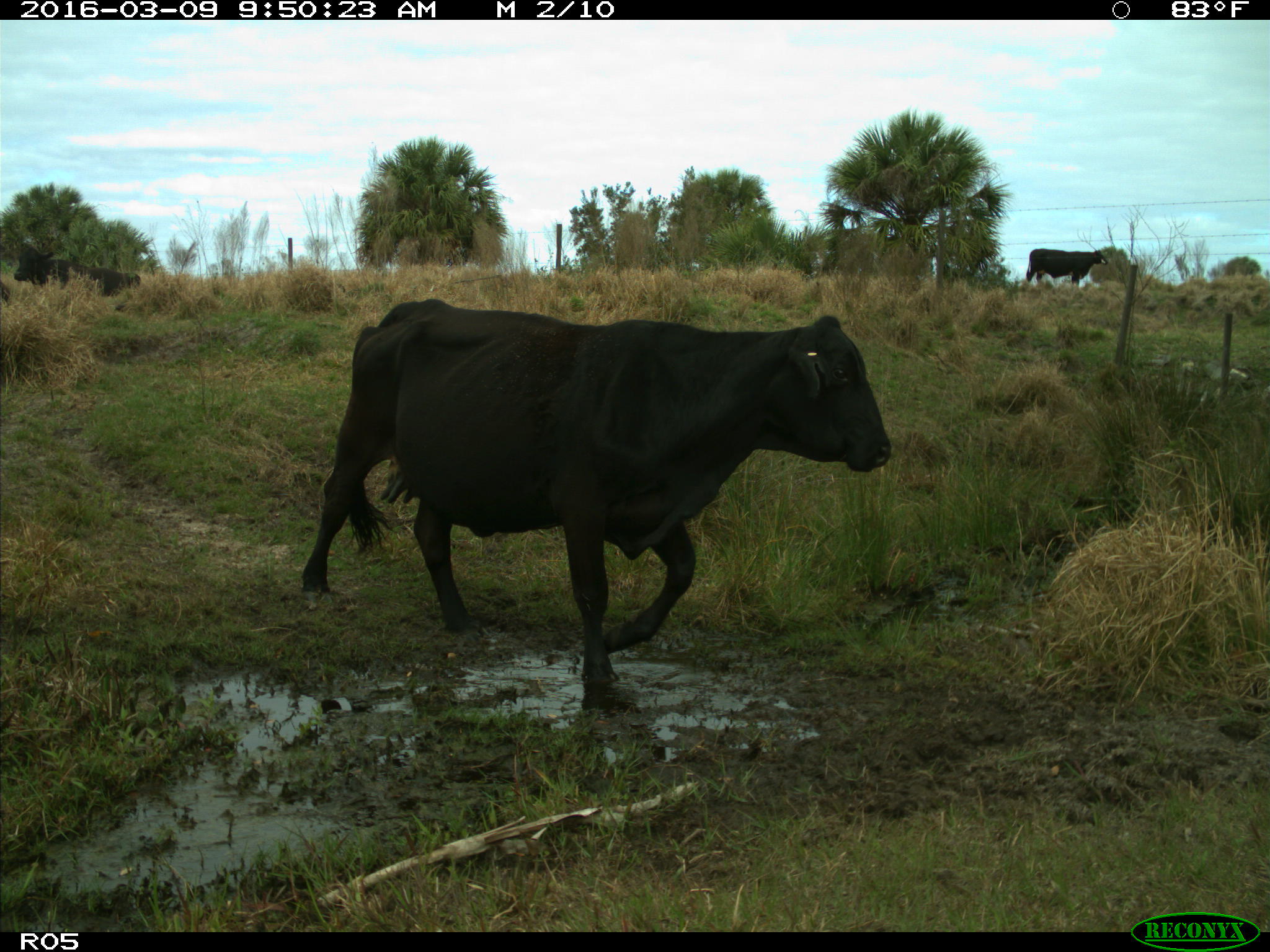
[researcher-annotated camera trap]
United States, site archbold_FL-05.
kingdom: Animalia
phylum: Chordata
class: Mammalia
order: Artiodactyla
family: Bovidae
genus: Bos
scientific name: Bos taurus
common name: domestic cow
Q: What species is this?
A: Bos taurus (domestic cow).